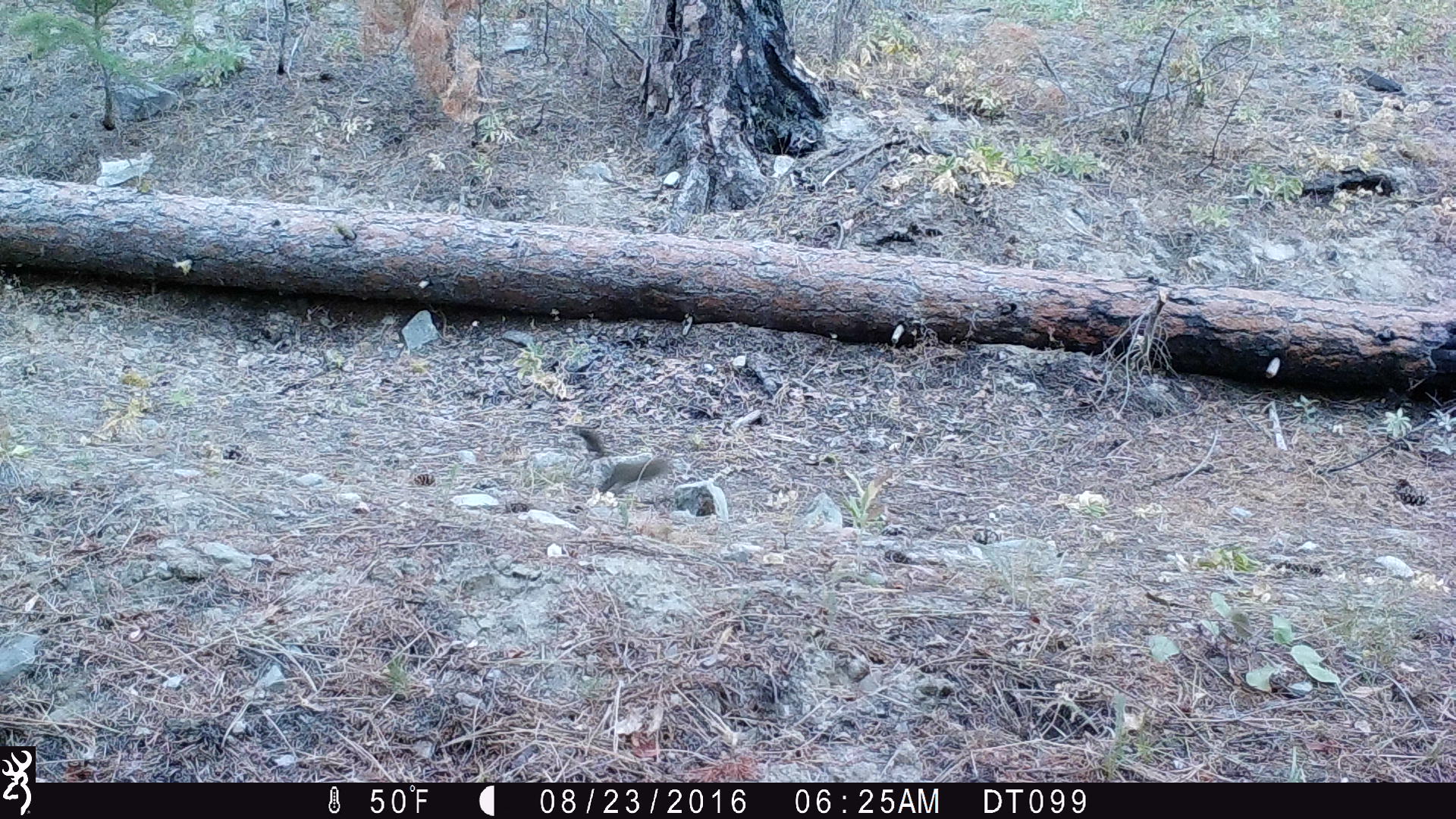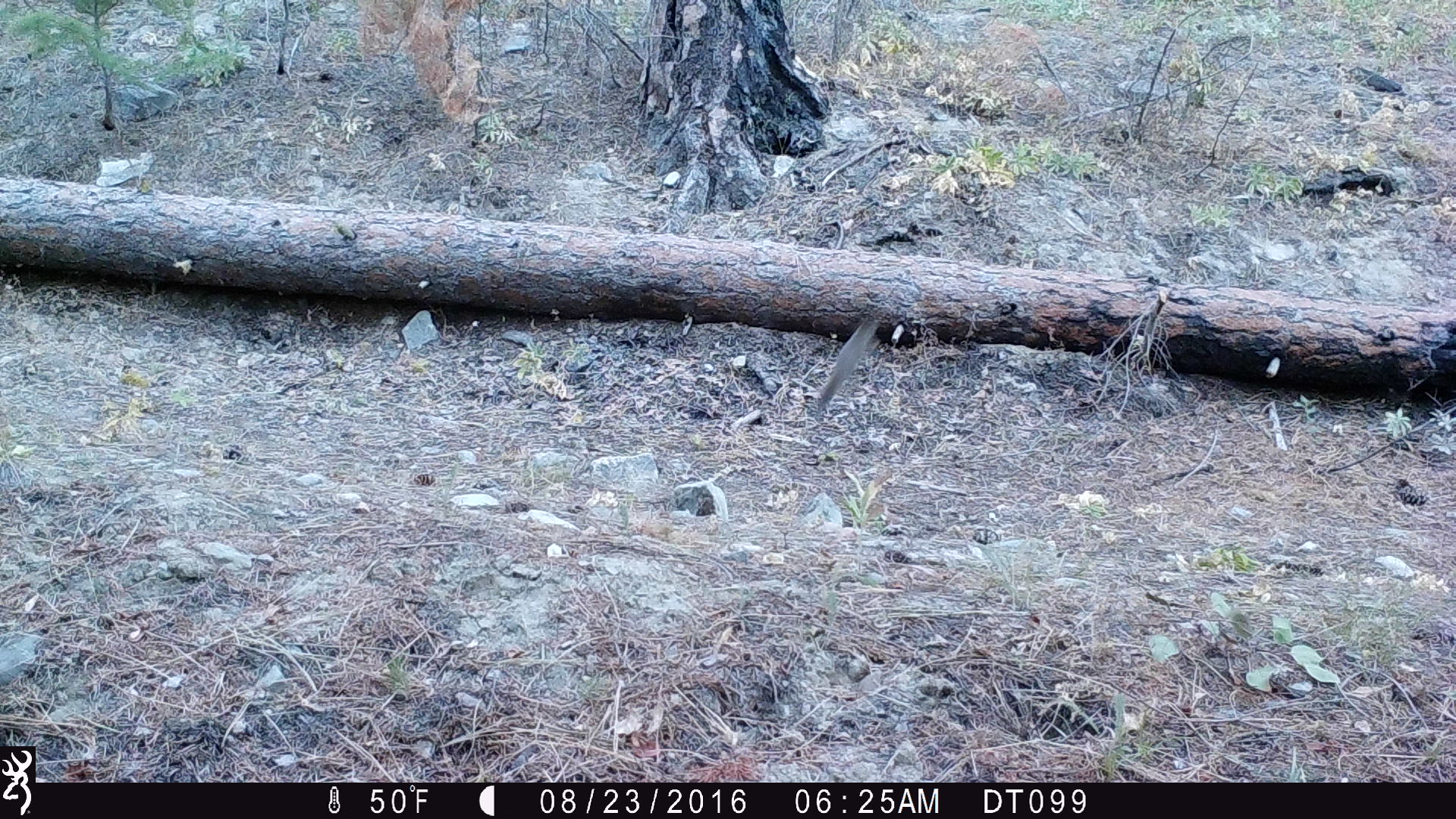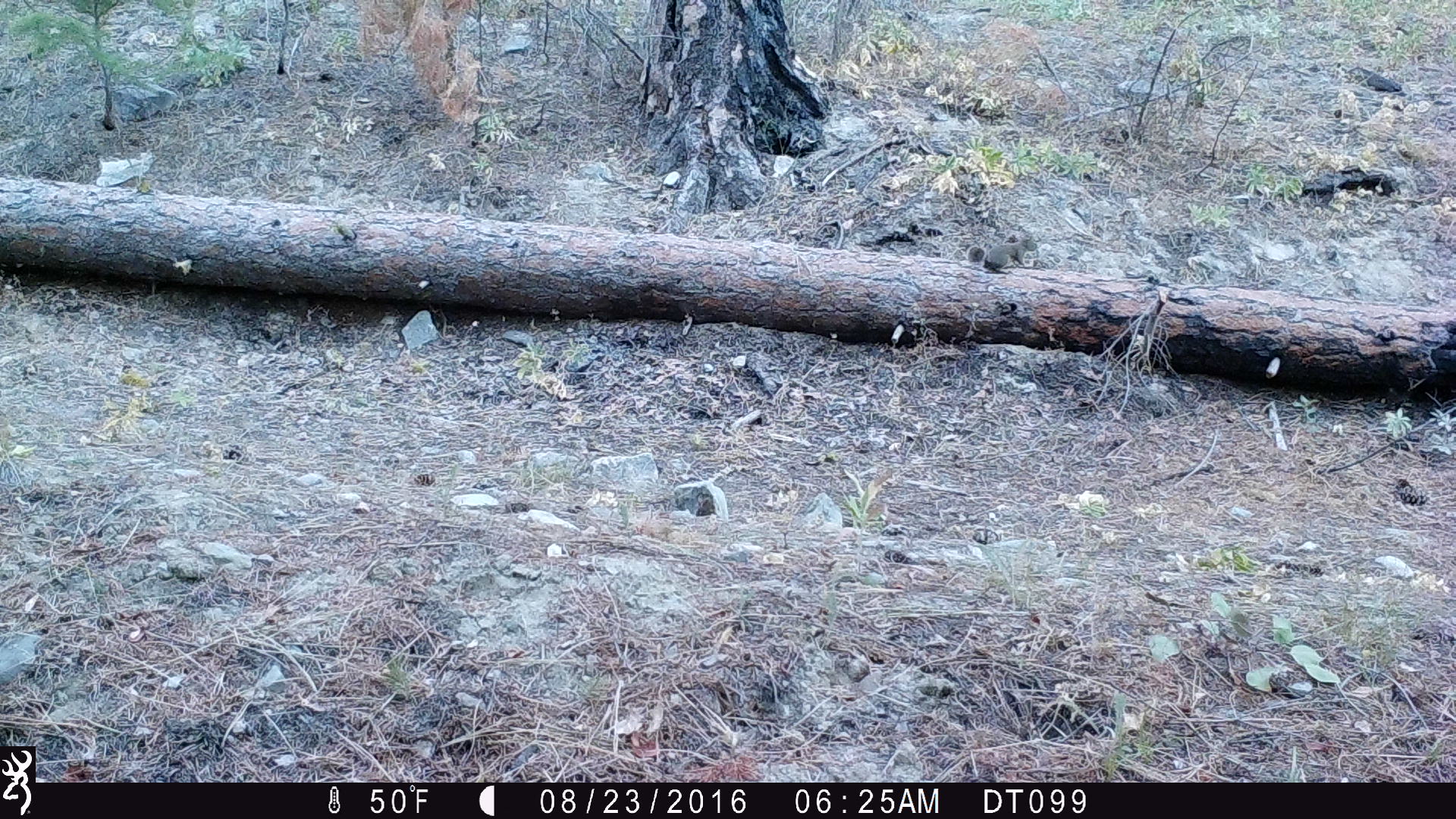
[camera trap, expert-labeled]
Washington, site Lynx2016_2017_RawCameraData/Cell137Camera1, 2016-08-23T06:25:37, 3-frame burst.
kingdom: Animalia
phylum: Chordata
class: Mammalia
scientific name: Mammalia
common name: small mammal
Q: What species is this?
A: Small mammal (Mammalia).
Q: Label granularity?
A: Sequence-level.